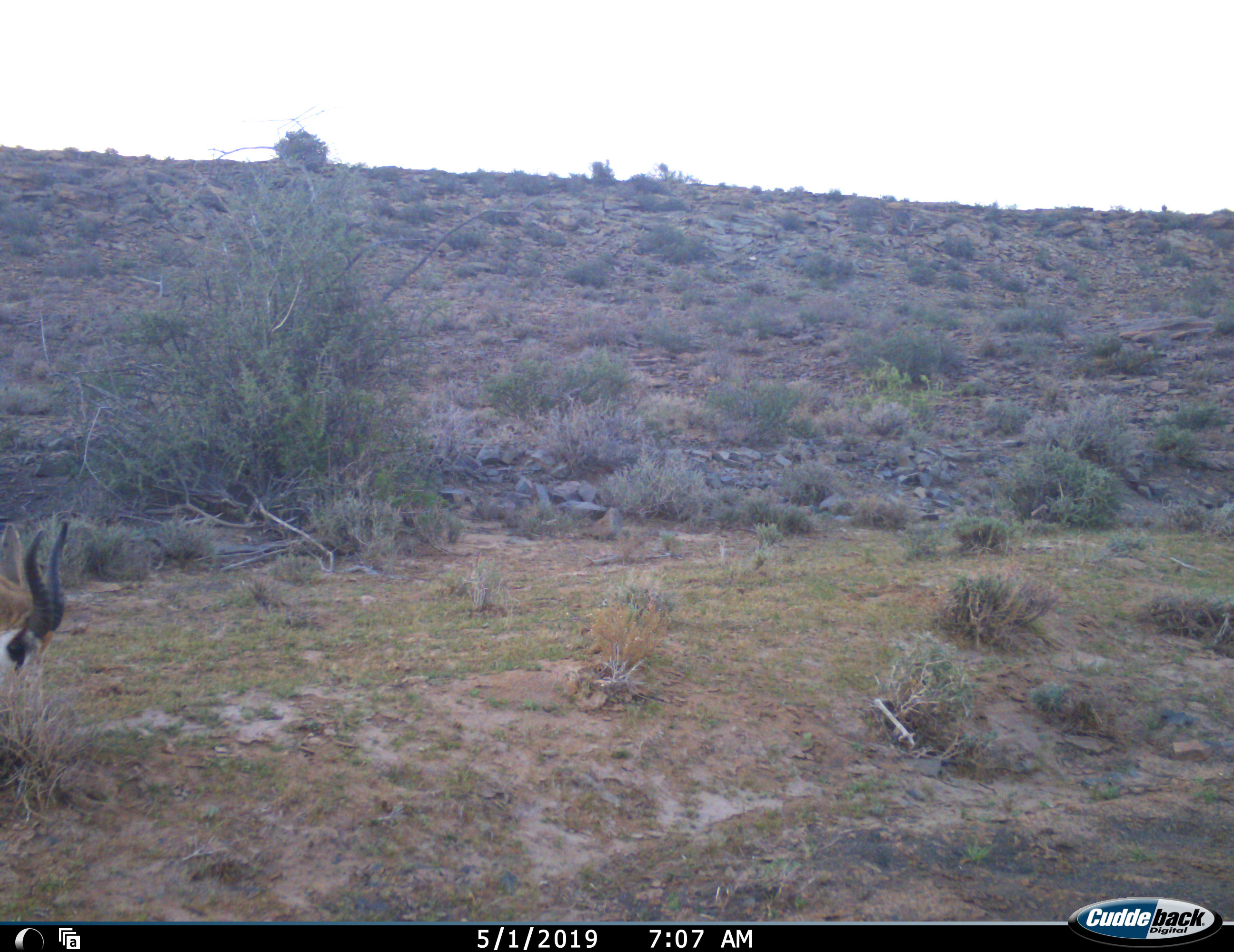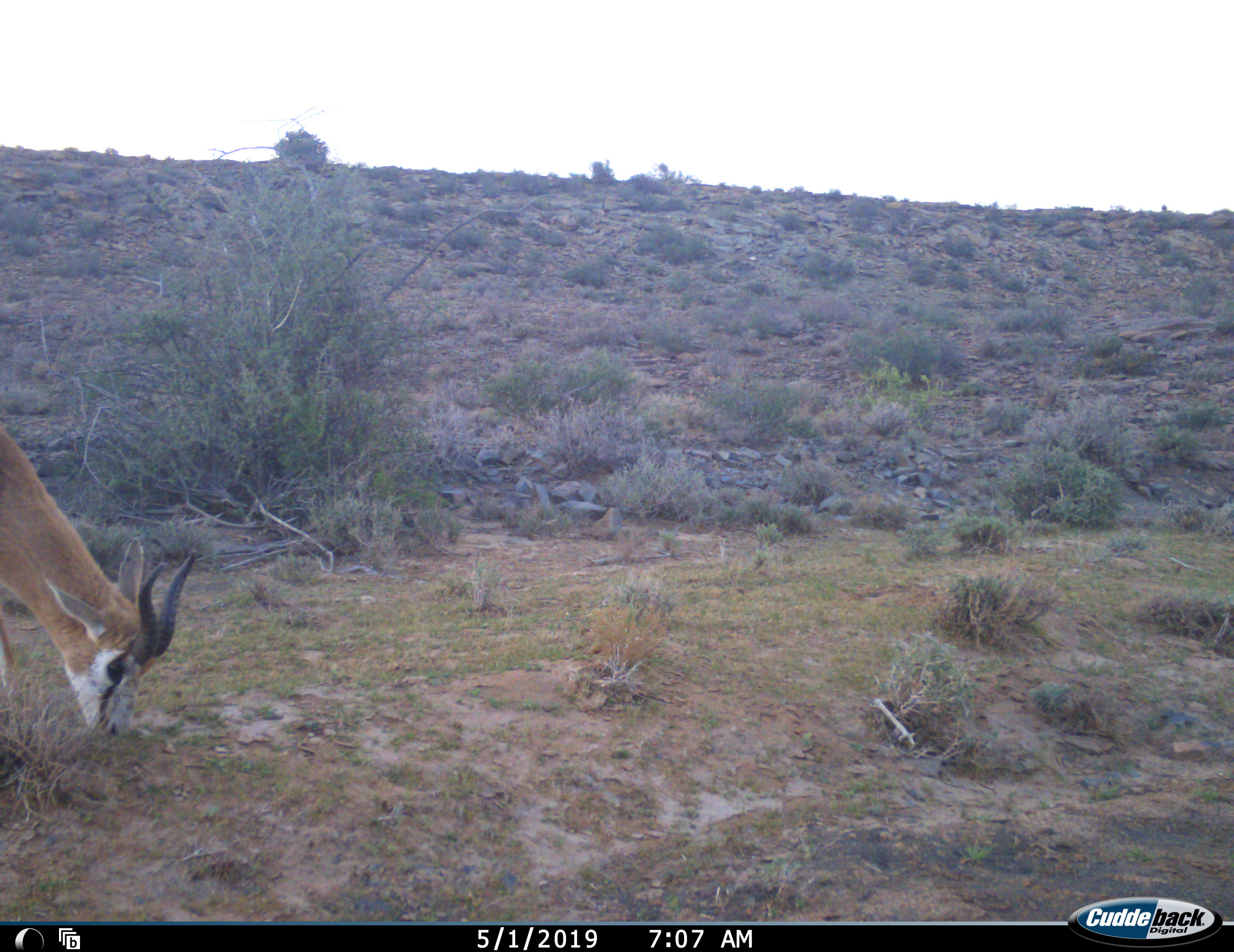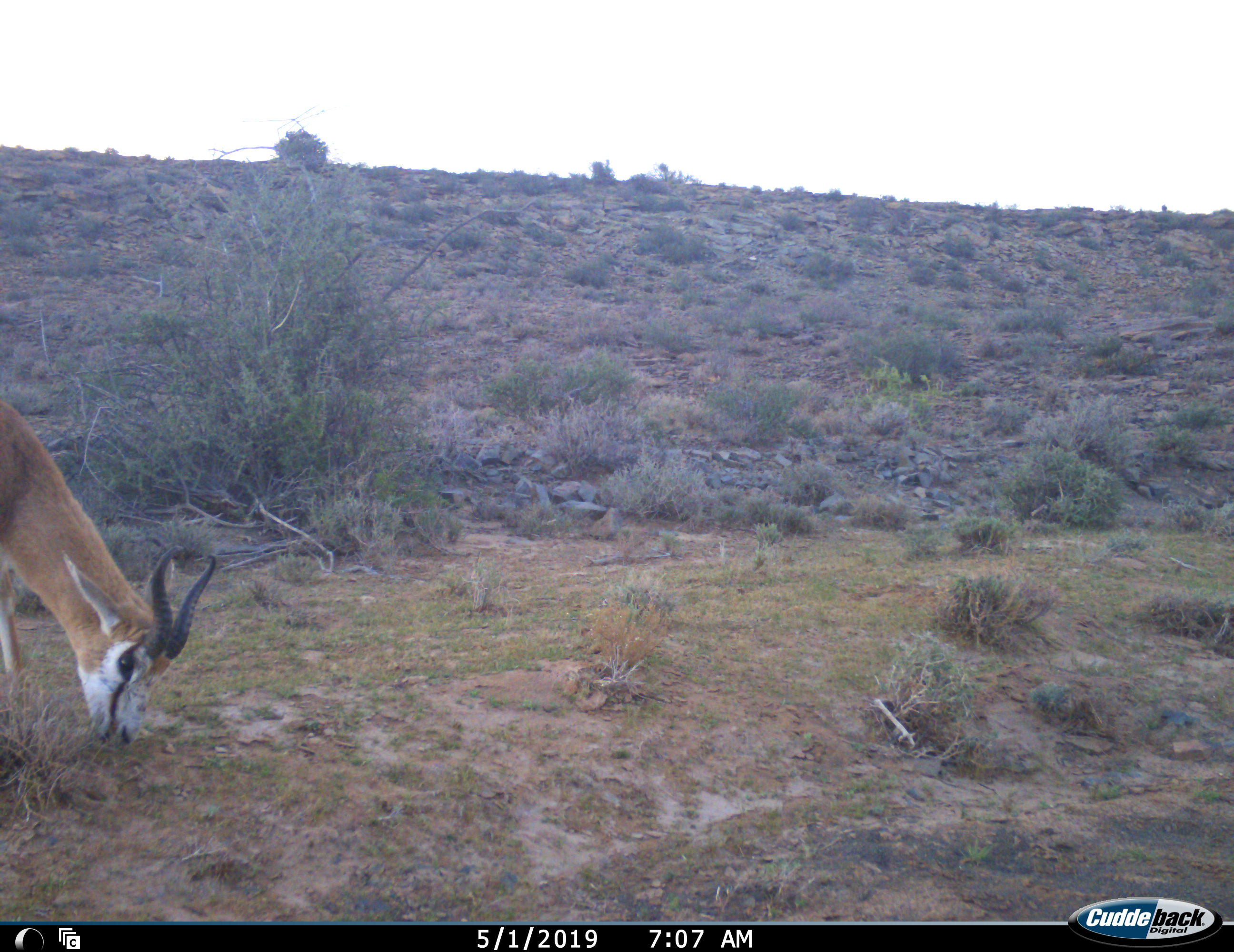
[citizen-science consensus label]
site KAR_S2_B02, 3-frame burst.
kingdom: Animalia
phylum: Chordata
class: Mammalia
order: Artiodactyla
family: Bovidae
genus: Antidorcas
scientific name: Antidorcas marsupialis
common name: springbok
Springbok (Antidorcas marsupialis), count 1. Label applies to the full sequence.